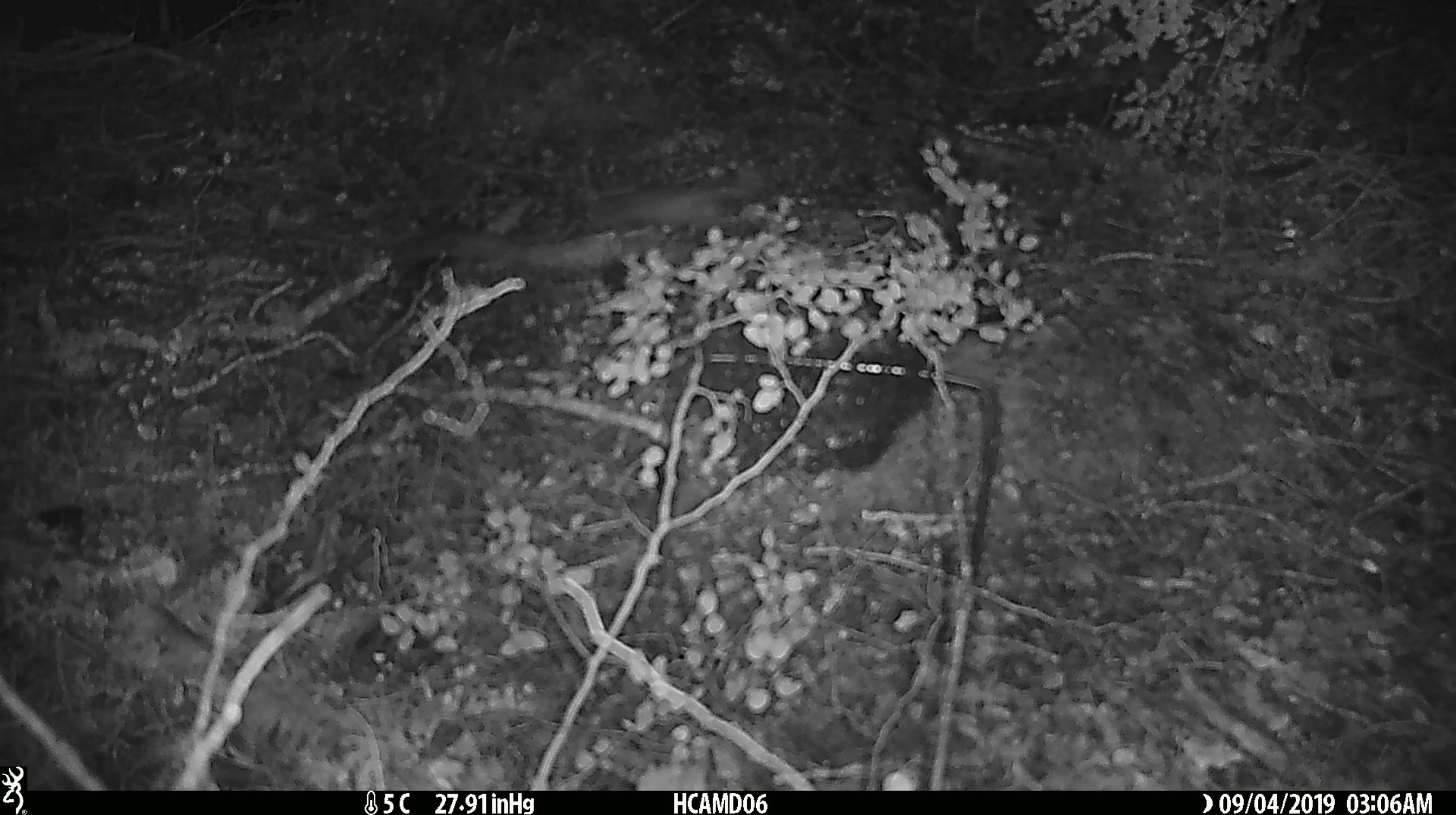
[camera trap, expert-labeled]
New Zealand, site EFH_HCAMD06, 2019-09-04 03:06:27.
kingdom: Animalia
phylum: Chordata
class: Mammalia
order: Rodentia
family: Muridae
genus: Mus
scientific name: Mus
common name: mouse